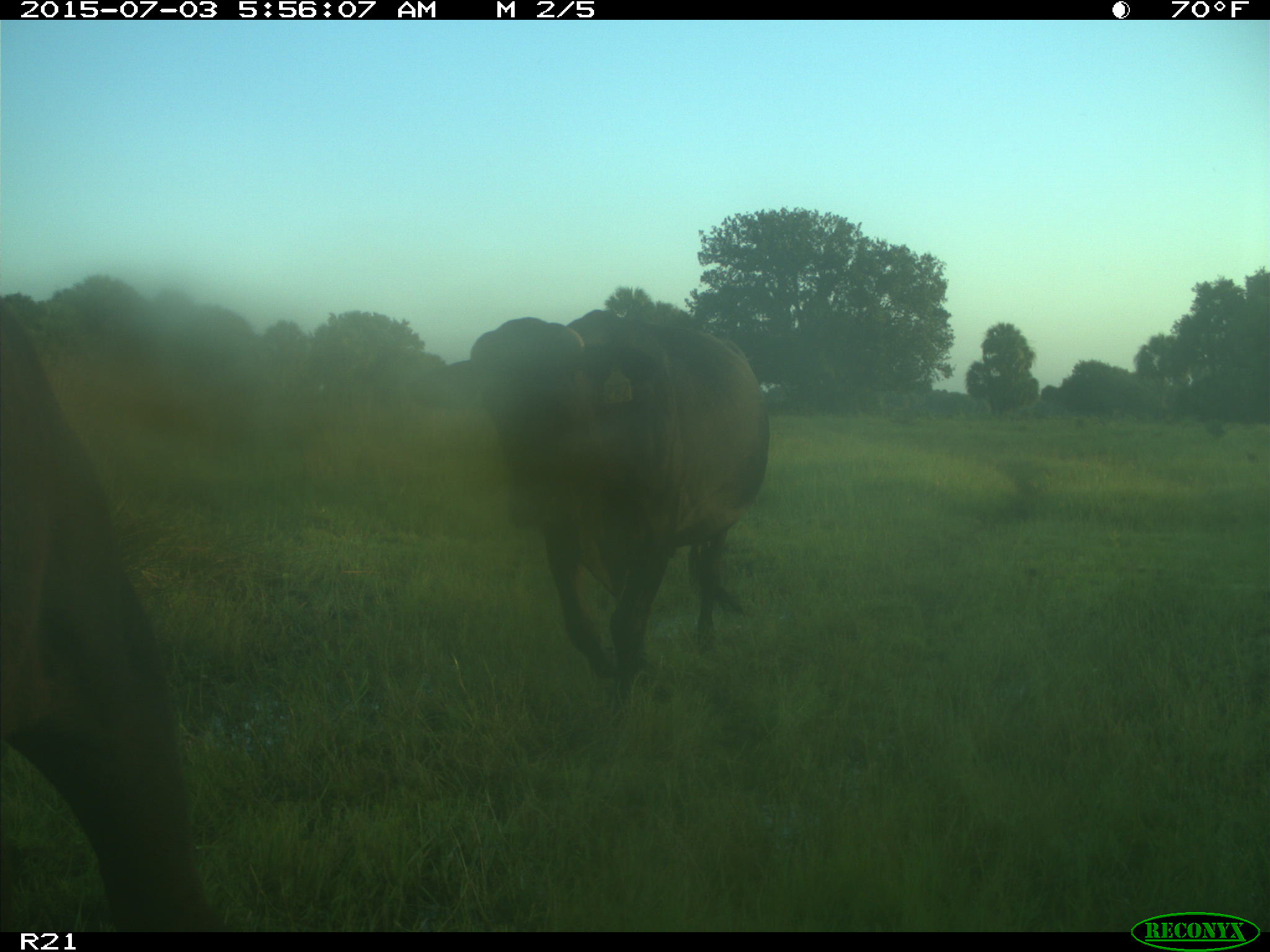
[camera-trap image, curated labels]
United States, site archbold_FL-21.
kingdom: Animalia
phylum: Chordata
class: Mammalia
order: Artiodactyla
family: Bovidae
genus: Bos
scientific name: Bos taurus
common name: domestic cow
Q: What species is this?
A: Bos taurus (domestic cow).